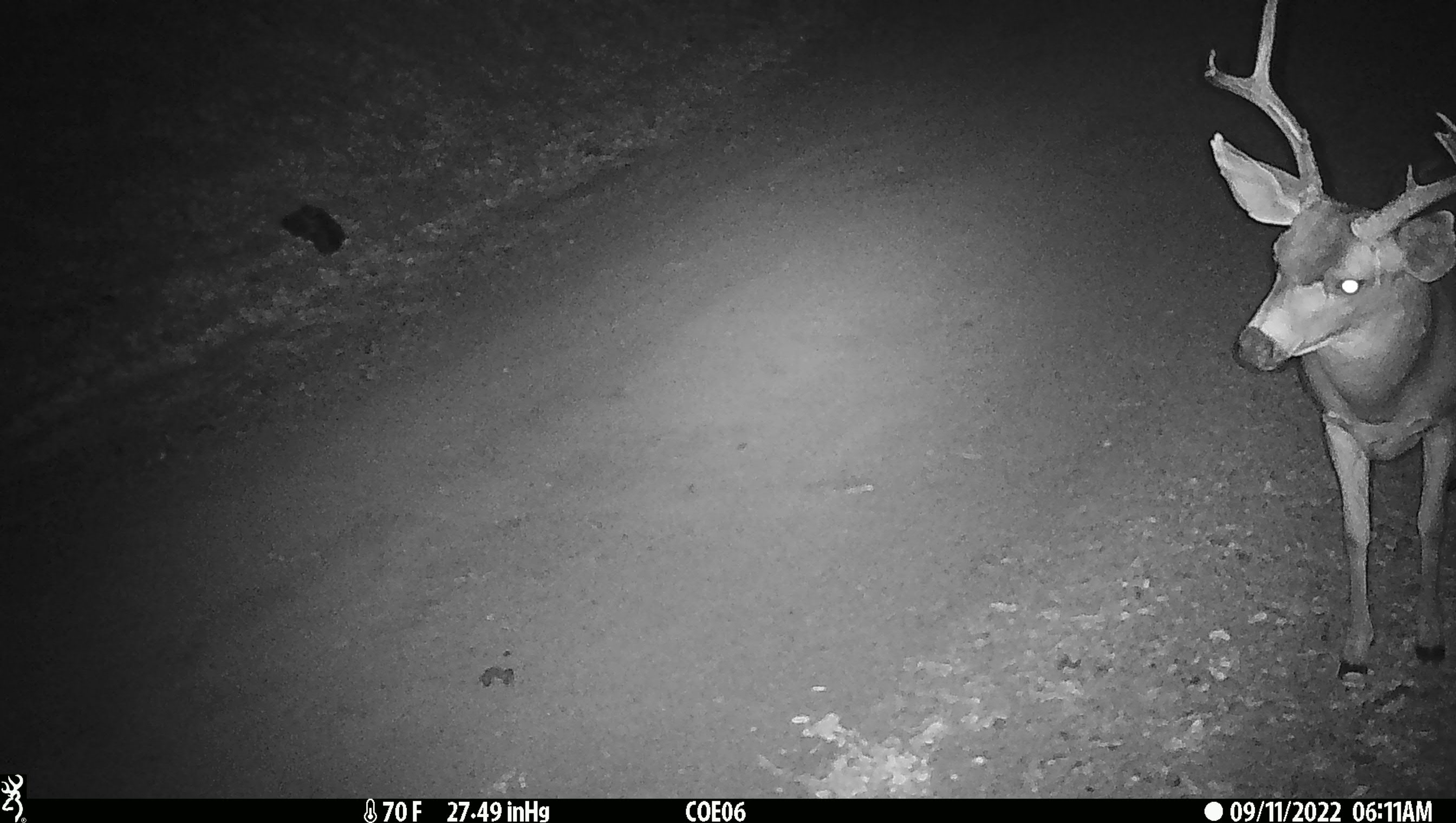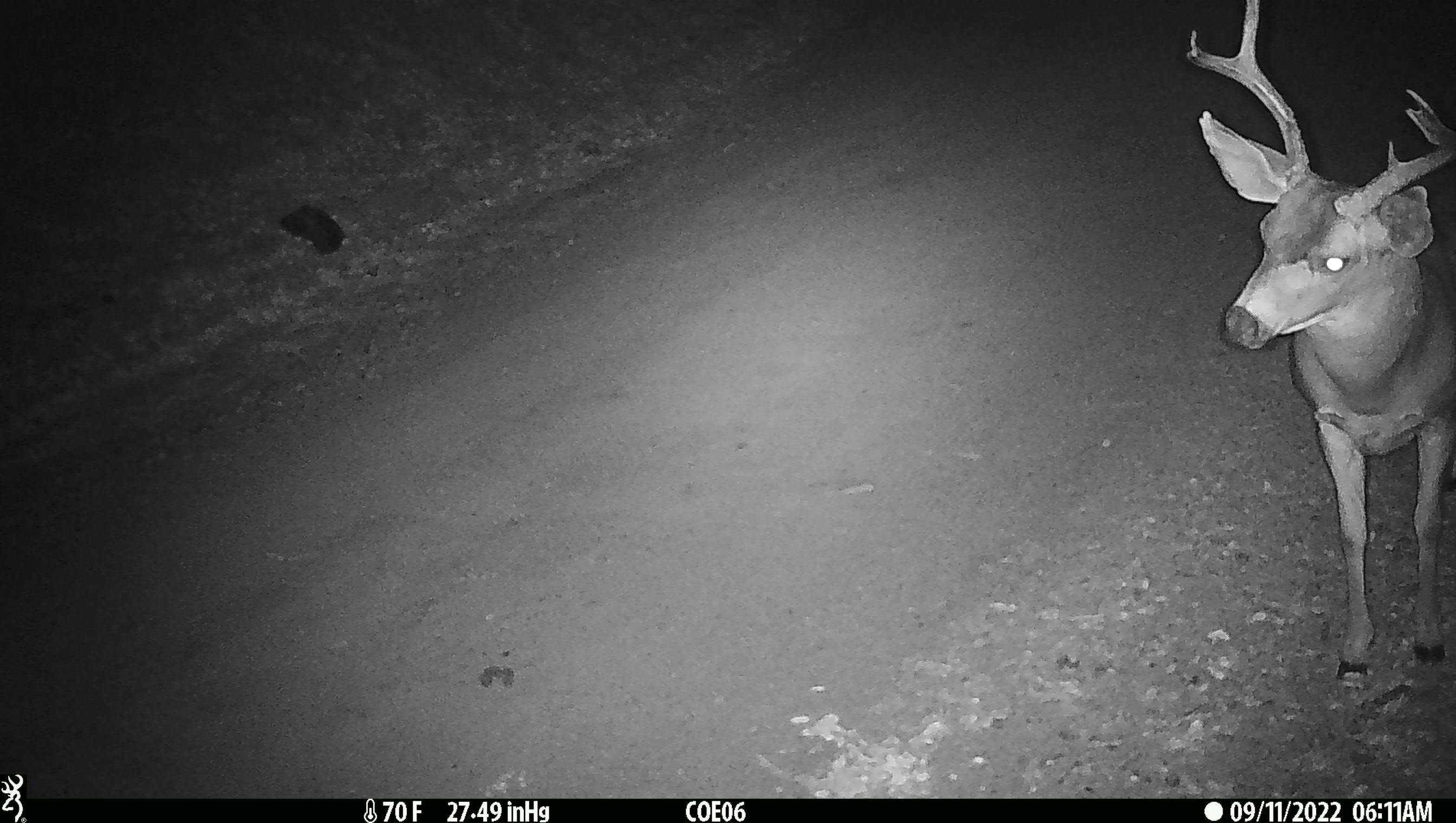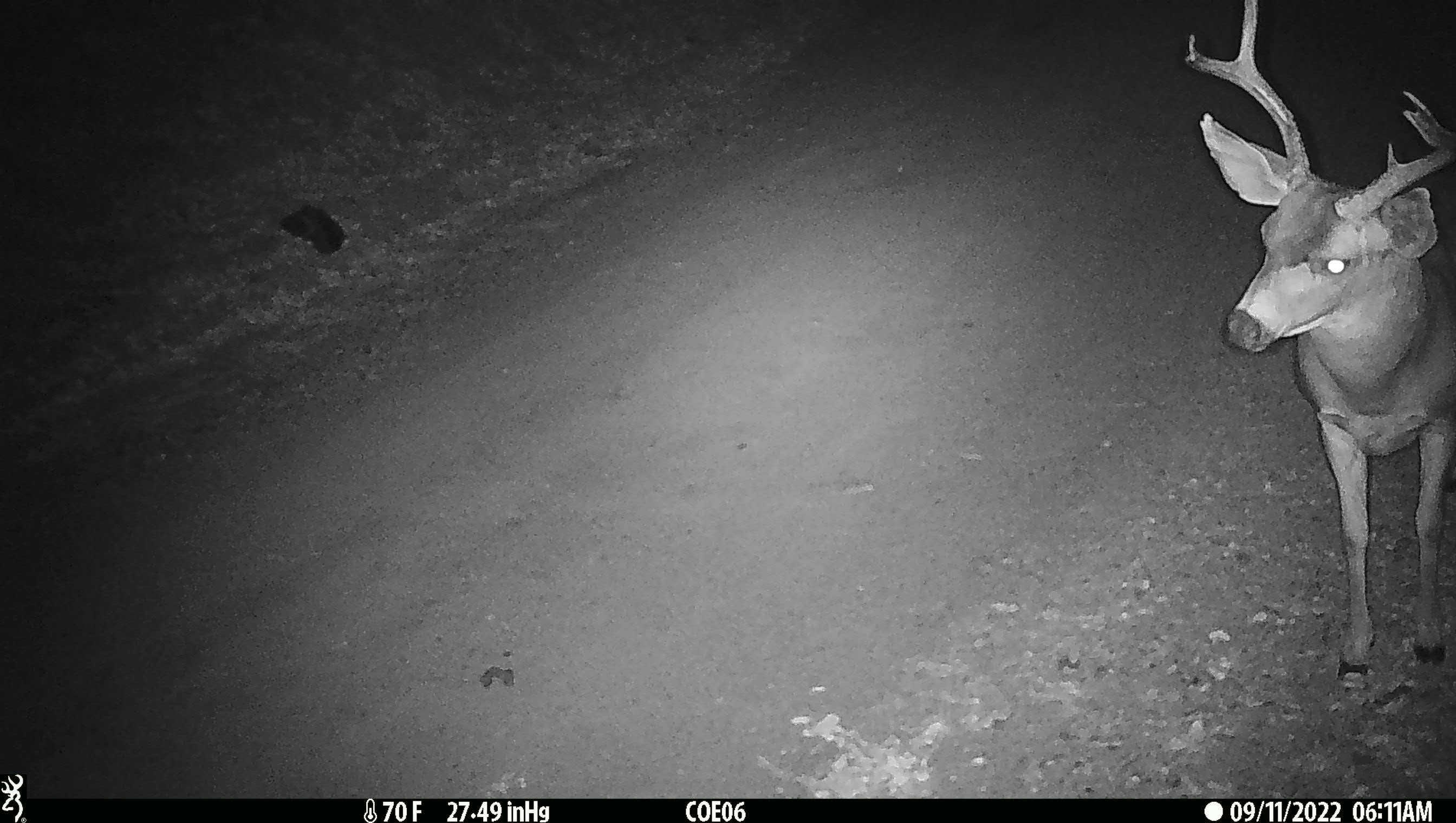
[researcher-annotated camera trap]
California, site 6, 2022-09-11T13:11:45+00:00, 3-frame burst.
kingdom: Animalia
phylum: Chordata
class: Mammalia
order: Artiodactyla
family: Cervidae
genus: Odocoileus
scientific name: Odocoileus hemionus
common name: mule deer